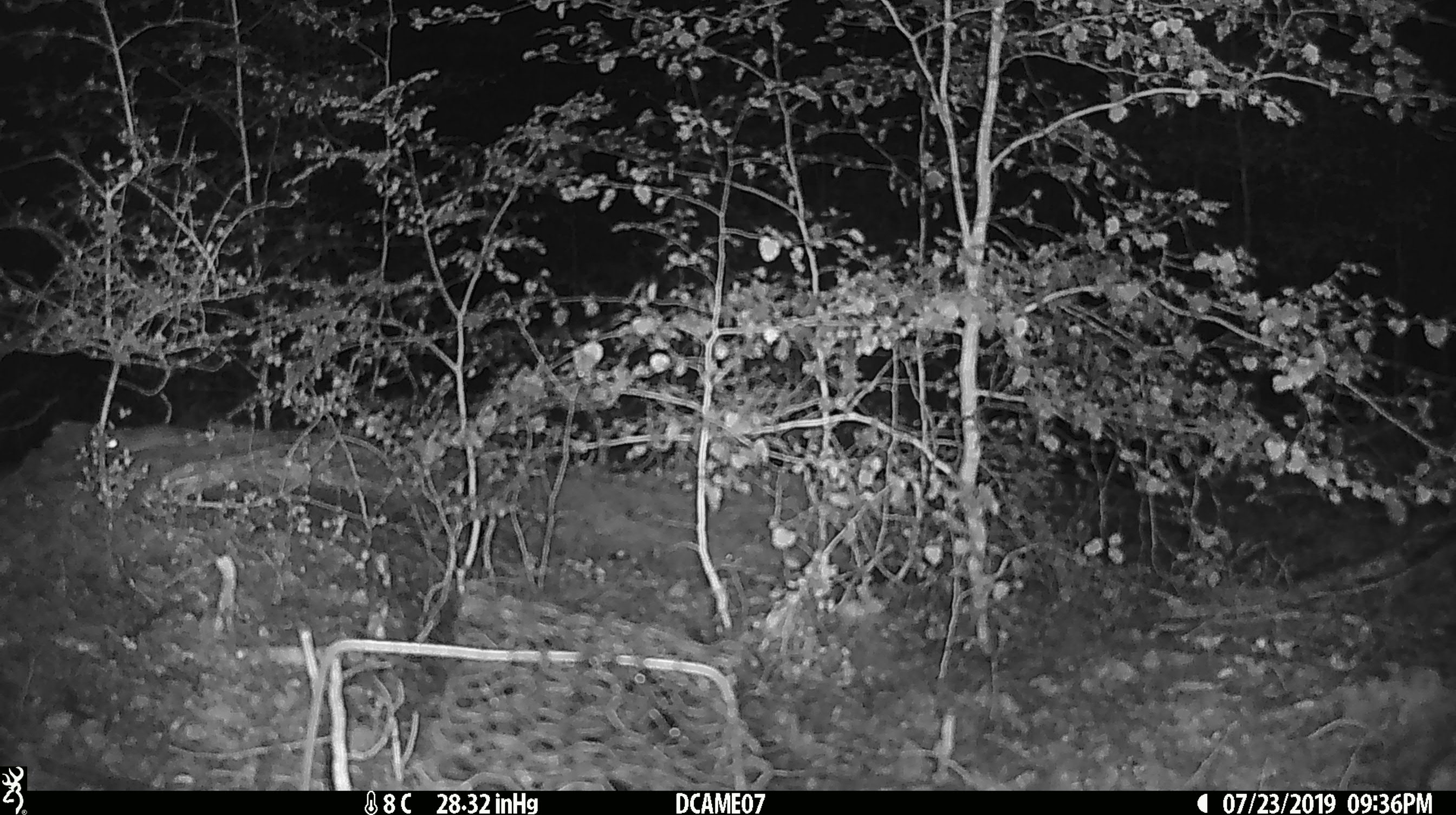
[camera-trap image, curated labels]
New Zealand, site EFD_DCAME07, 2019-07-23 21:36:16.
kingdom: Animalia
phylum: Chordata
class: Mammalia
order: Rodentia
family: Muridae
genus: Mus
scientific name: Mus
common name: mouse